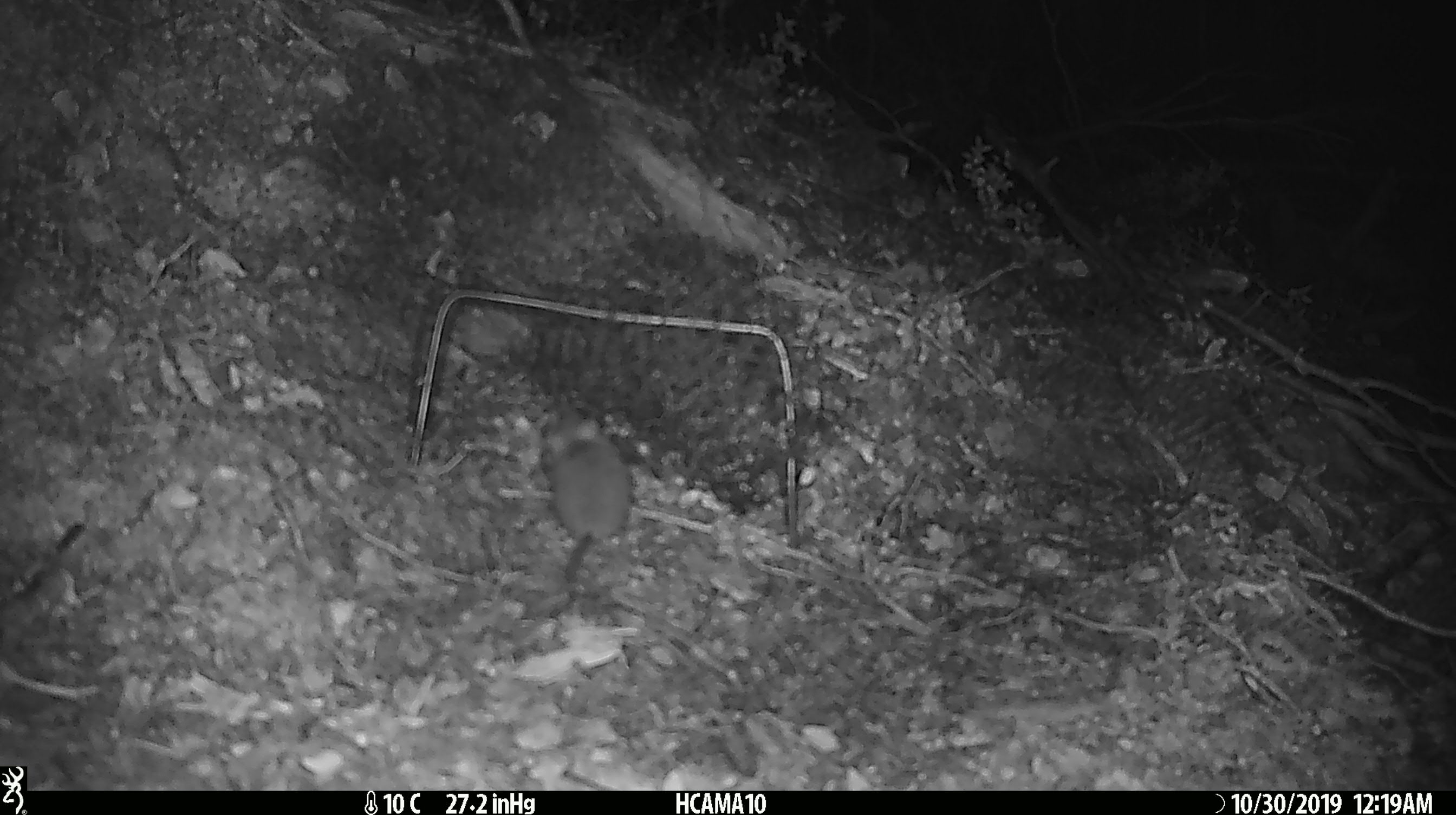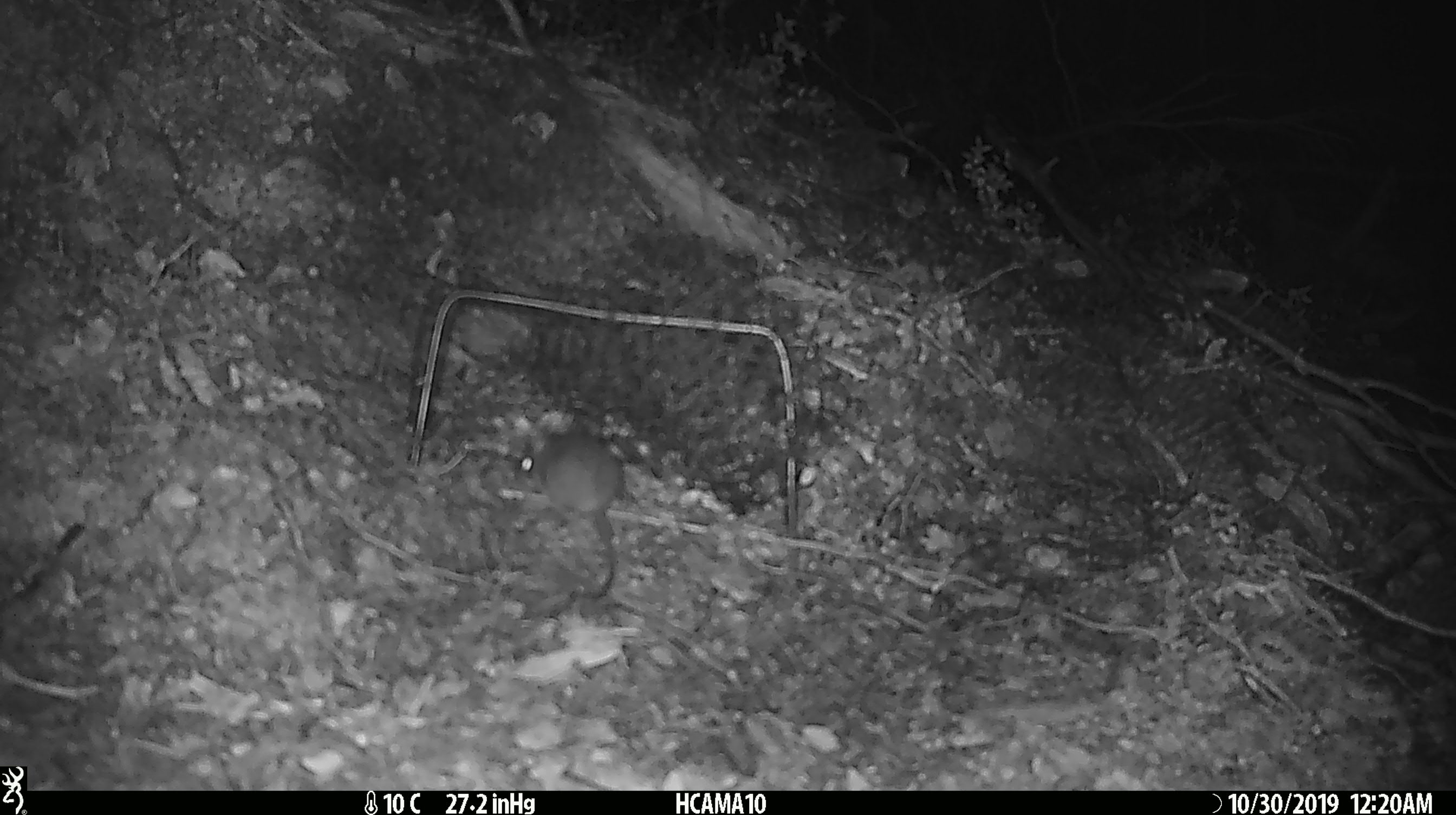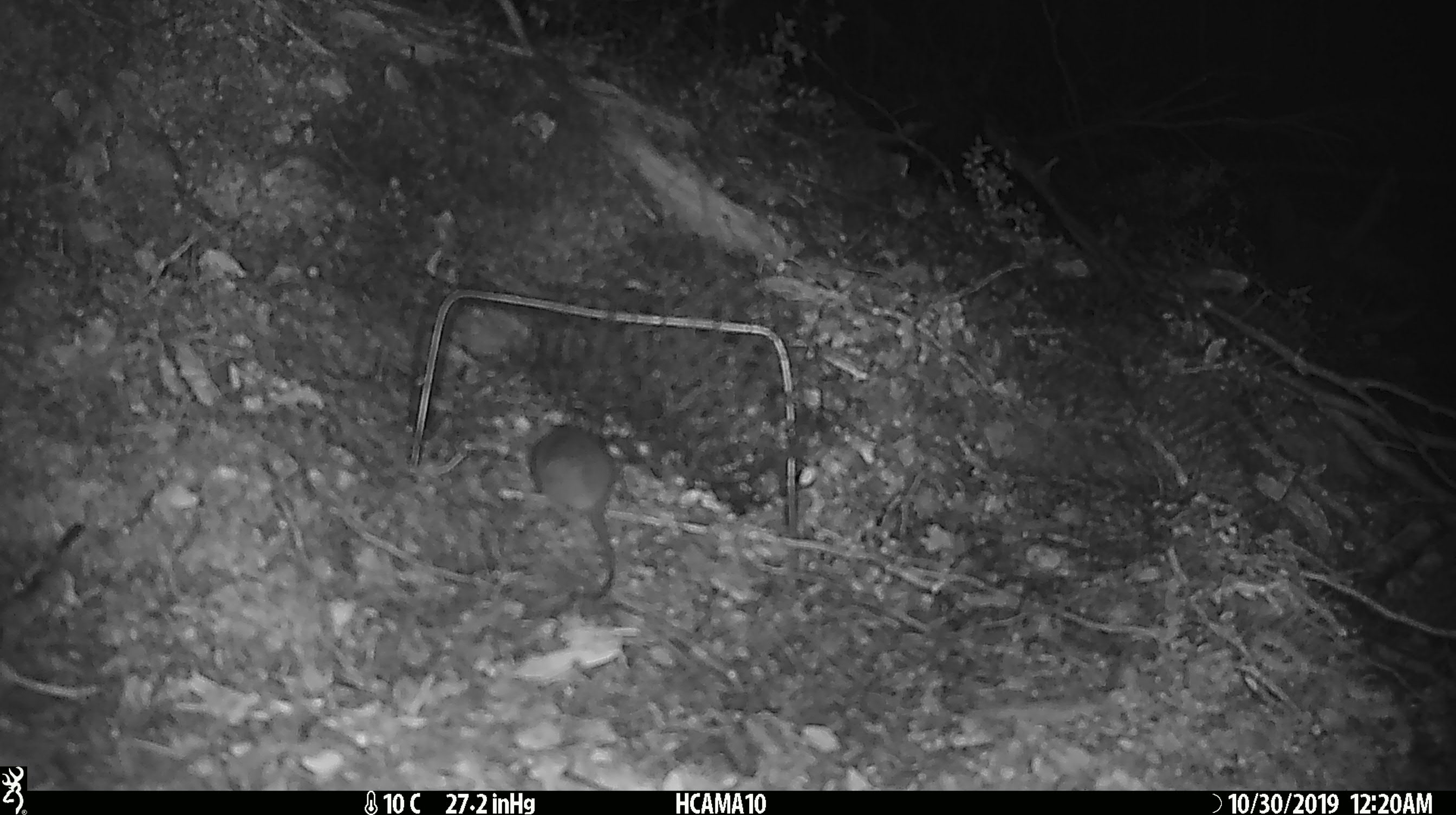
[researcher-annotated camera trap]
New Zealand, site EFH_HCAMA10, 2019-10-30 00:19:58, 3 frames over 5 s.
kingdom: Animalia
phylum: Chordata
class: Mammalia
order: Rodentia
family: Muridae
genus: Mus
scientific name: Mus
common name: mouse